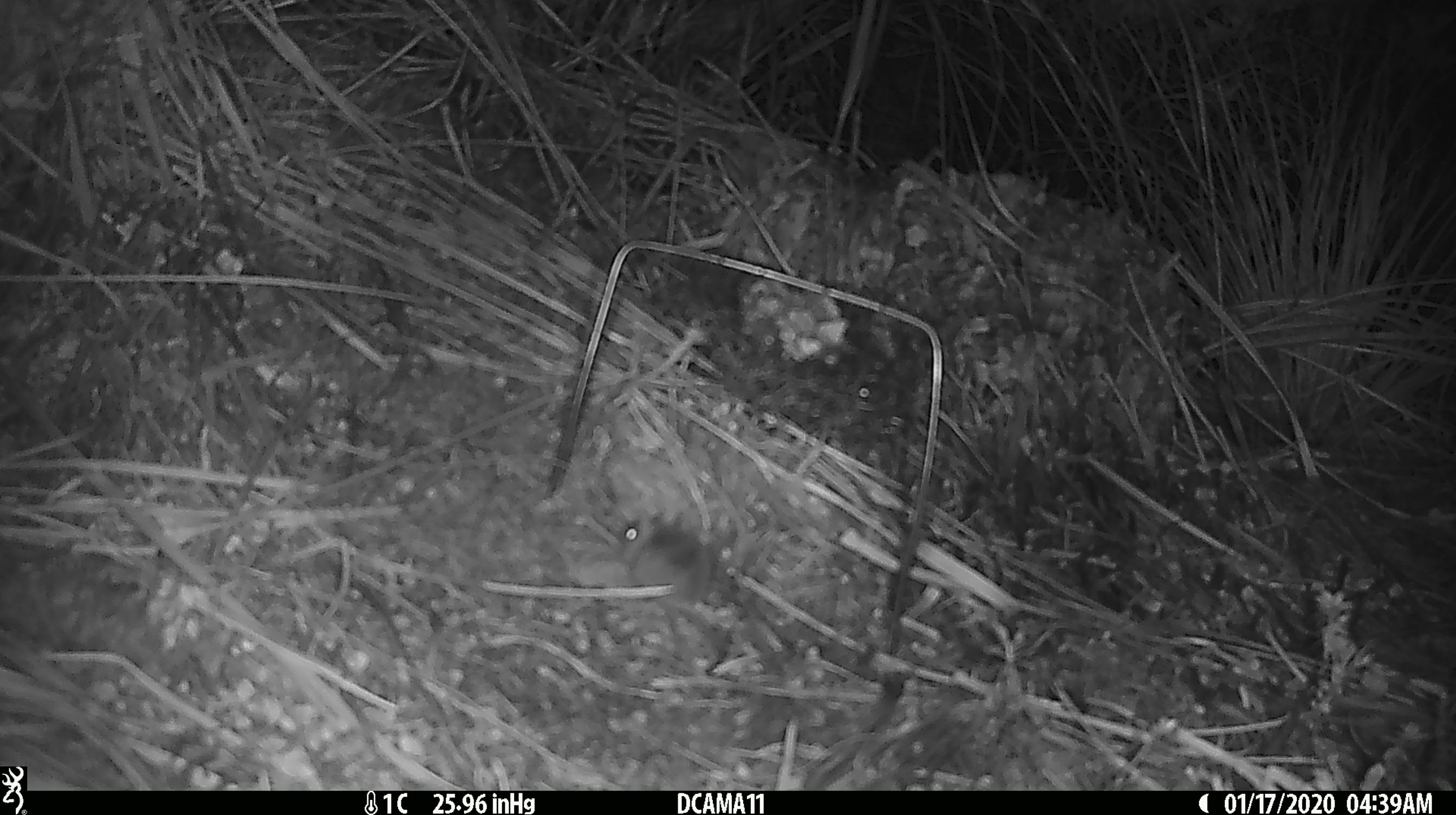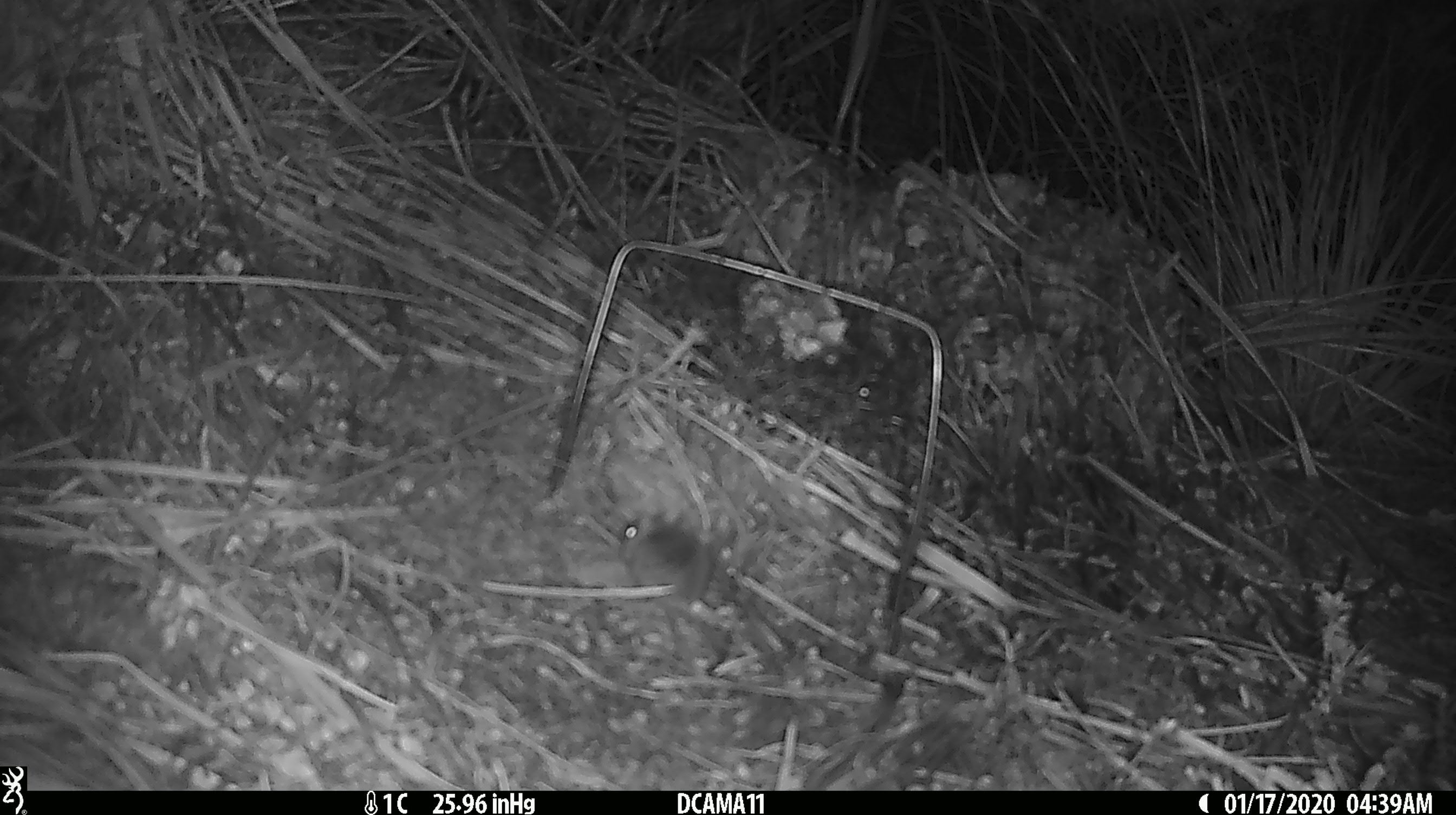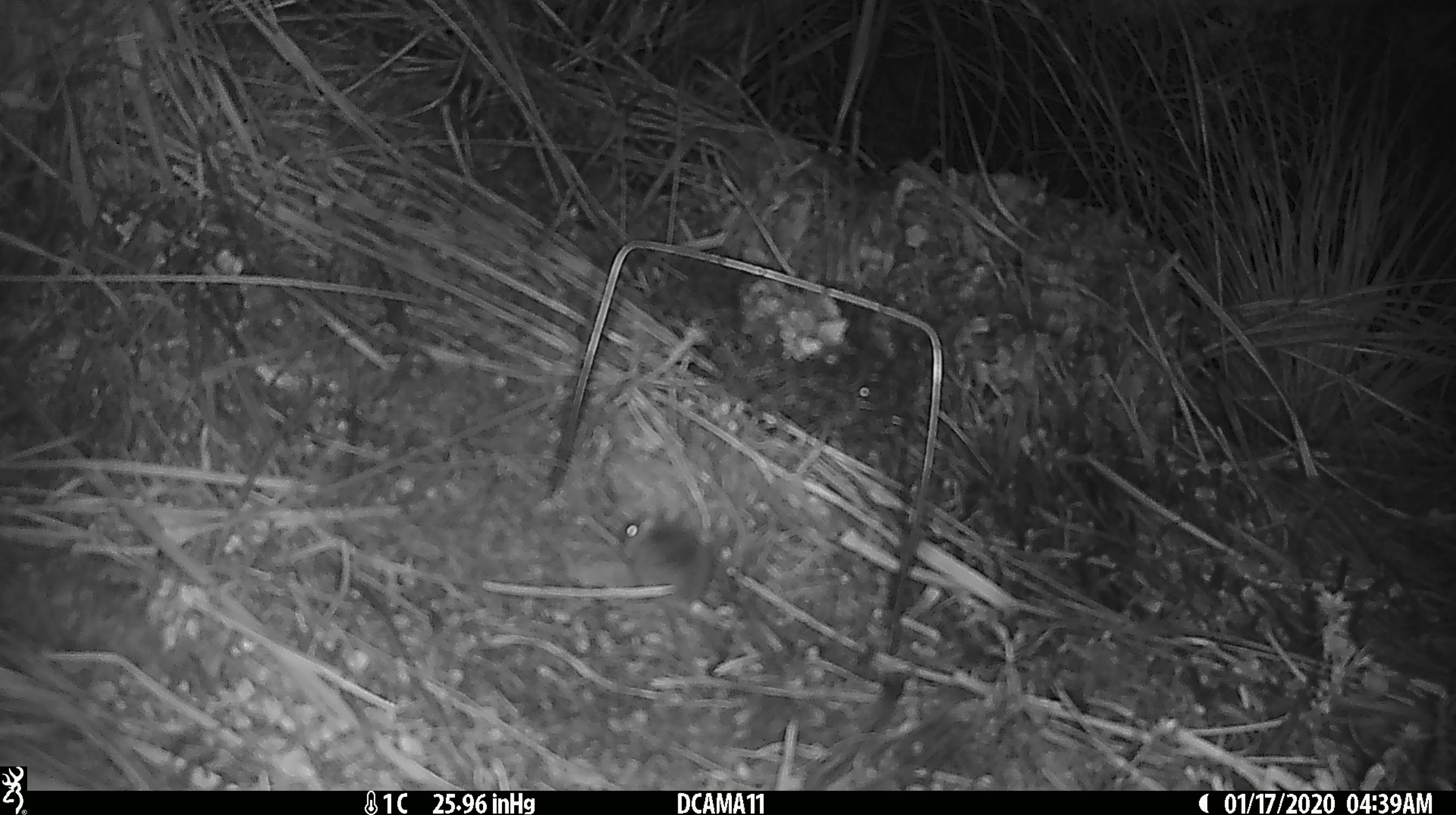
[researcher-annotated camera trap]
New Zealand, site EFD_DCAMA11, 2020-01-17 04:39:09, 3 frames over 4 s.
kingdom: Animalia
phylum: Chordata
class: Mammalia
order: Rodentia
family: Muridae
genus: Mus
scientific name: Mus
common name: mouse